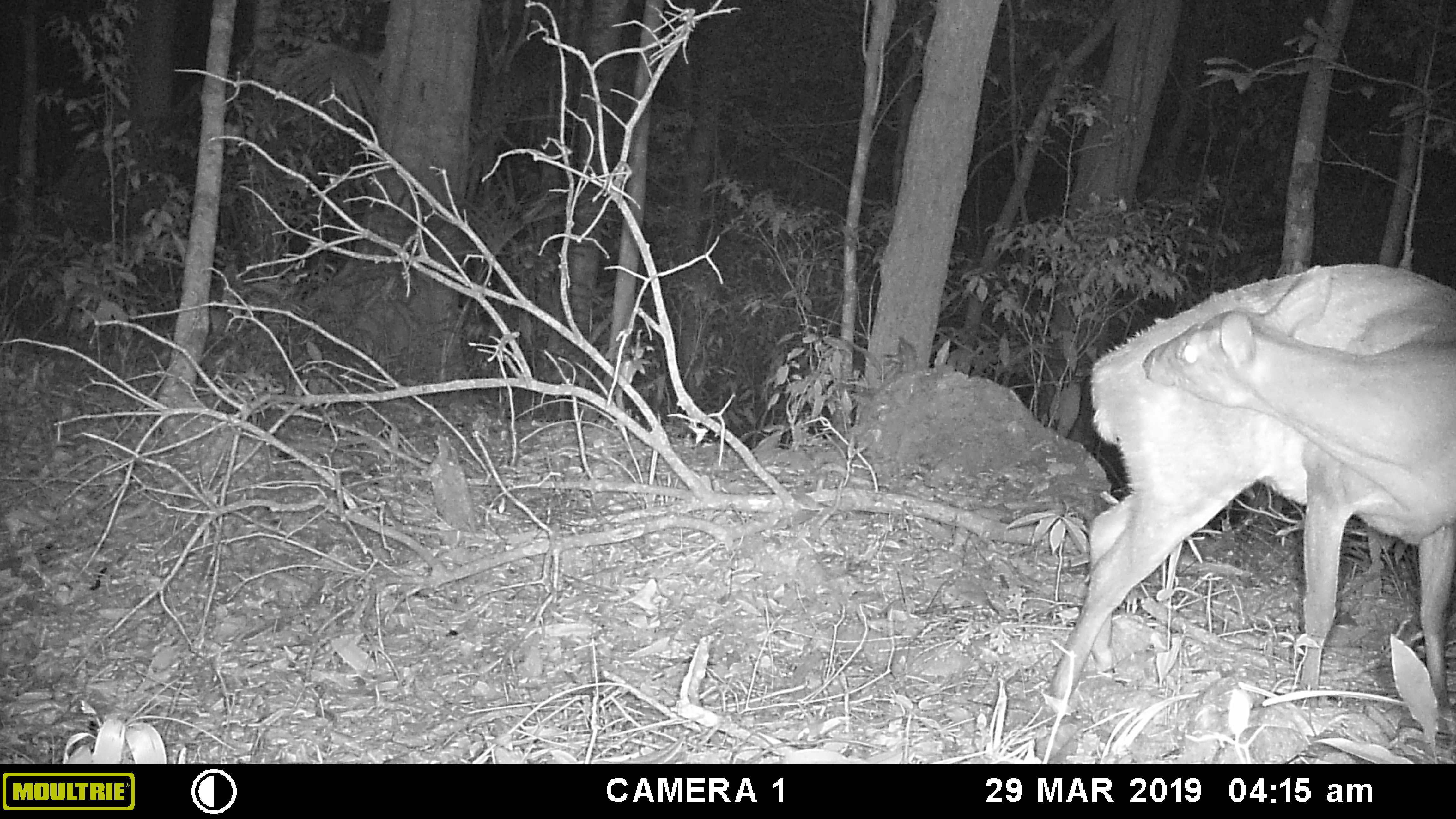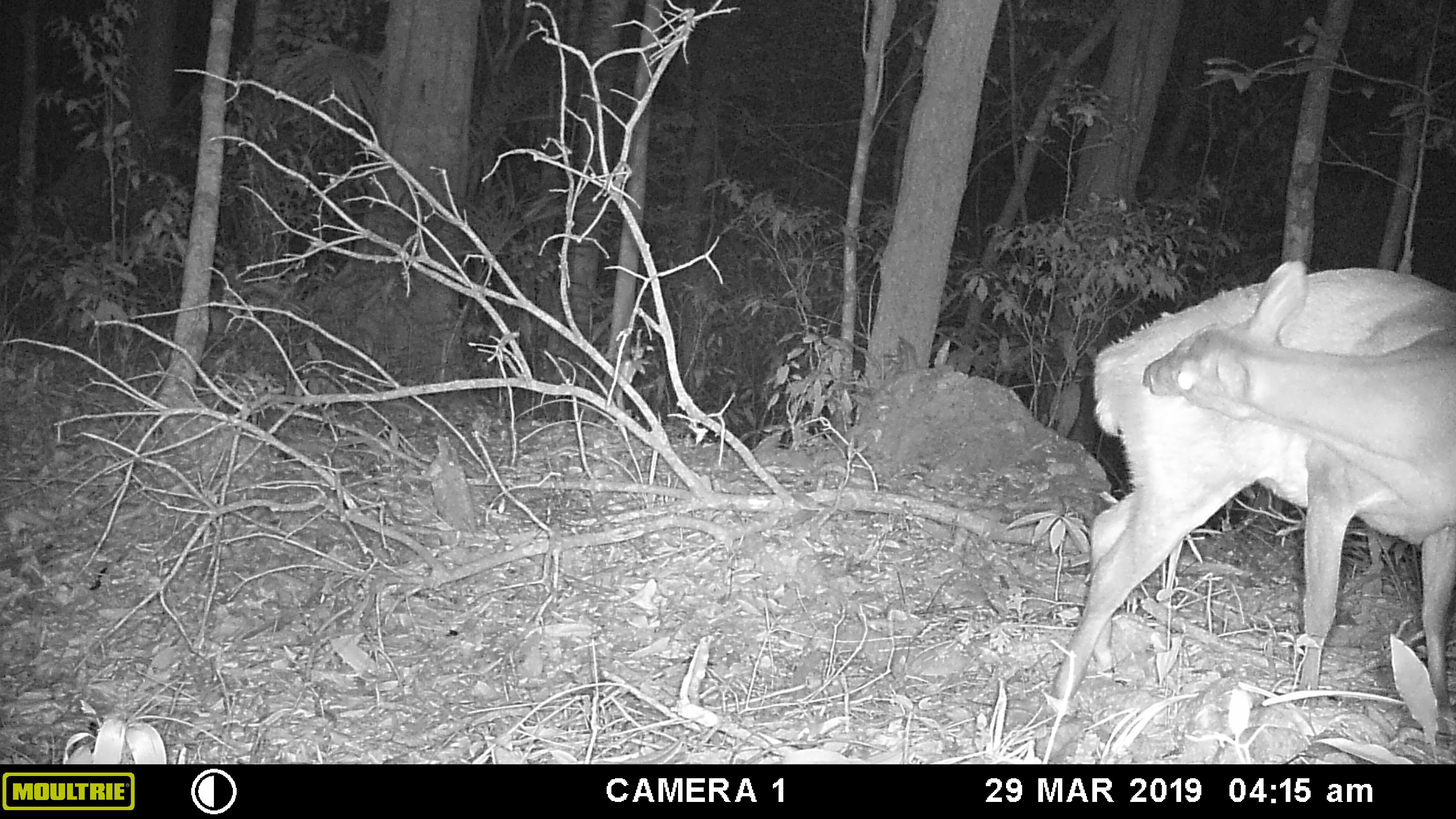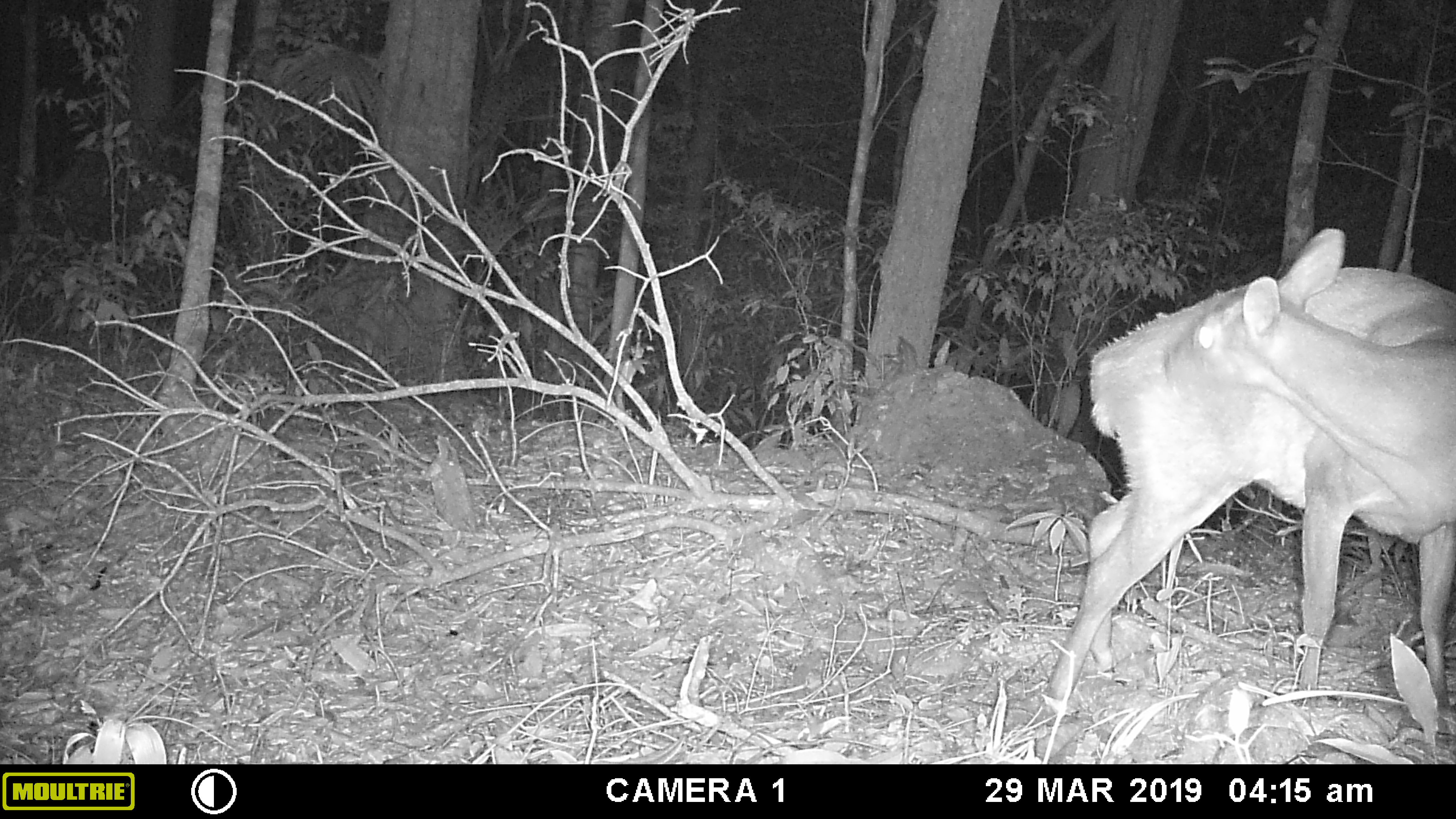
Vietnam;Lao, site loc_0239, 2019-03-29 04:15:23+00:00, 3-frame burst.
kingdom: Animalia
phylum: Chordata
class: Mammalia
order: Artiodactyla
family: Cervidae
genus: Muntiacus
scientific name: Muntiacus vuquangensis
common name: large-antlered muntjac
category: large antlered muntjac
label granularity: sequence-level